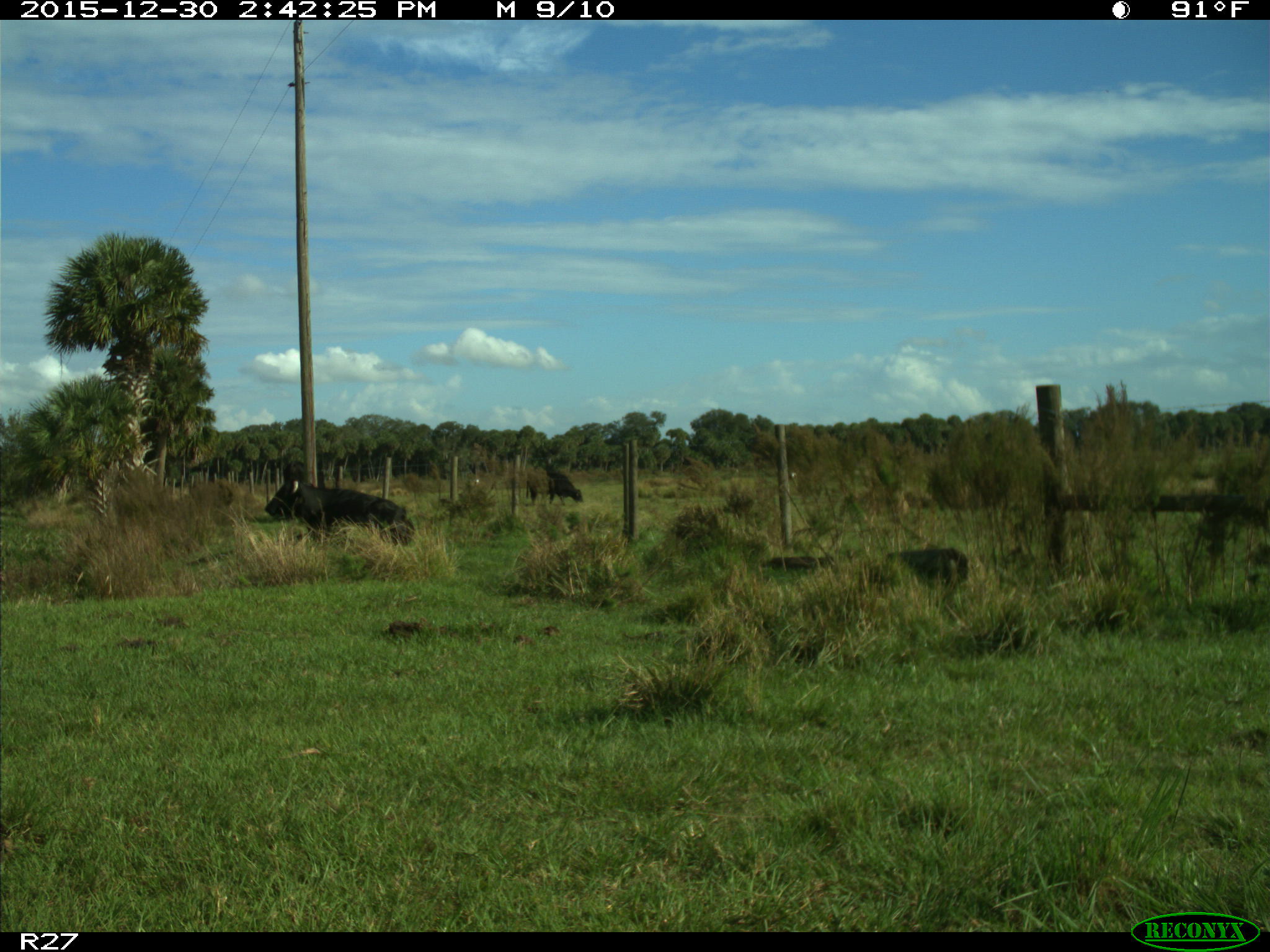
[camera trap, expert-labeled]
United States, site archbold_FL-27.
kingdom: Animalia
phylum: Chordata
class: Mammalia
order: Artiodactyla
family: Bovidae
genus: Bos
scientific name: Bos taurus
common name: domestic cow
Bos taurus (domestic cow).